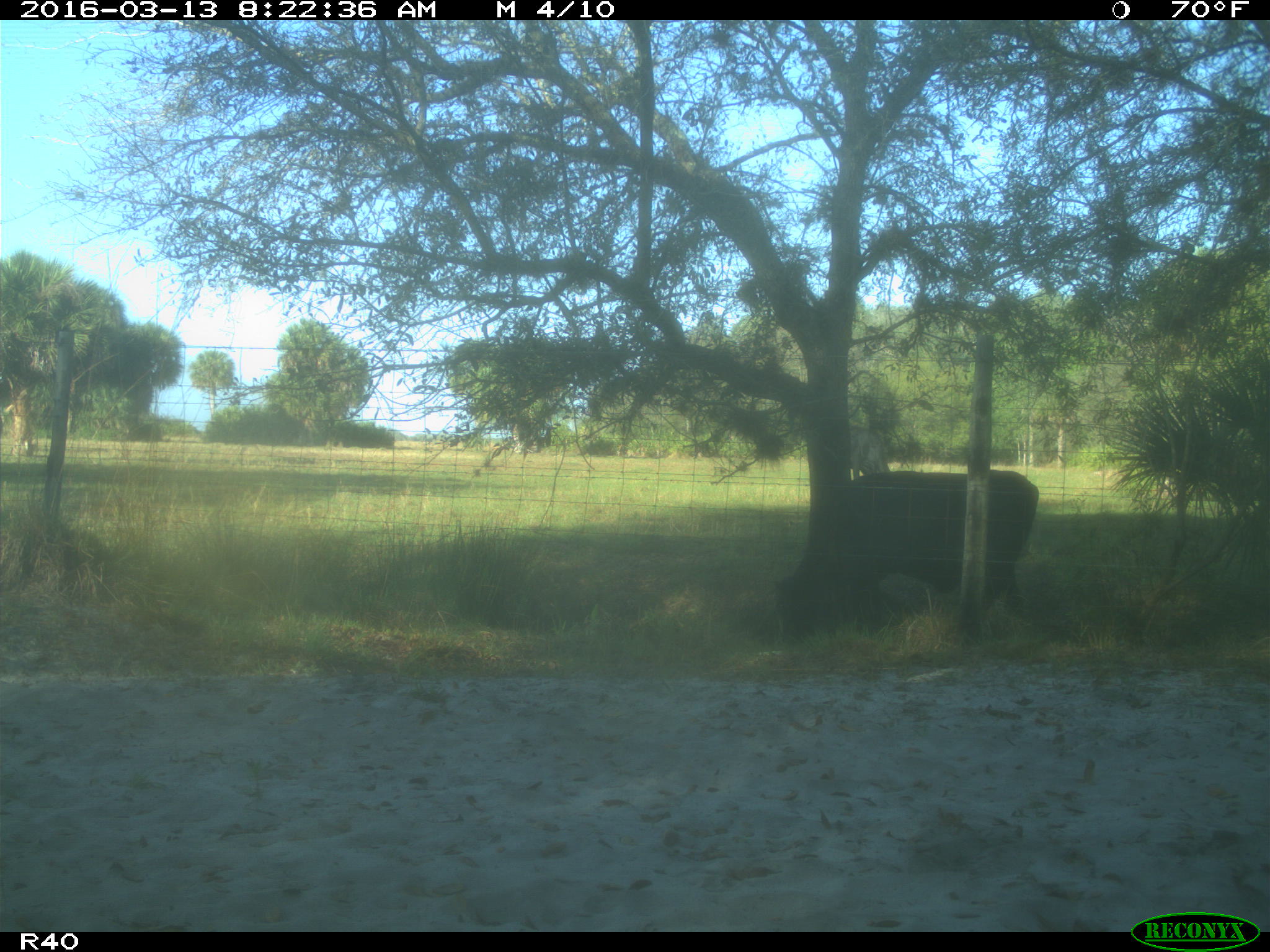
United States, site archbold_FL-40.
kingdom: Animalia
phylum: Chordata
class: Mammalia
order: Artiodactyla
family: Bovidae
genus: Bos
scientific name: Bos taurus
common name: domestic cow